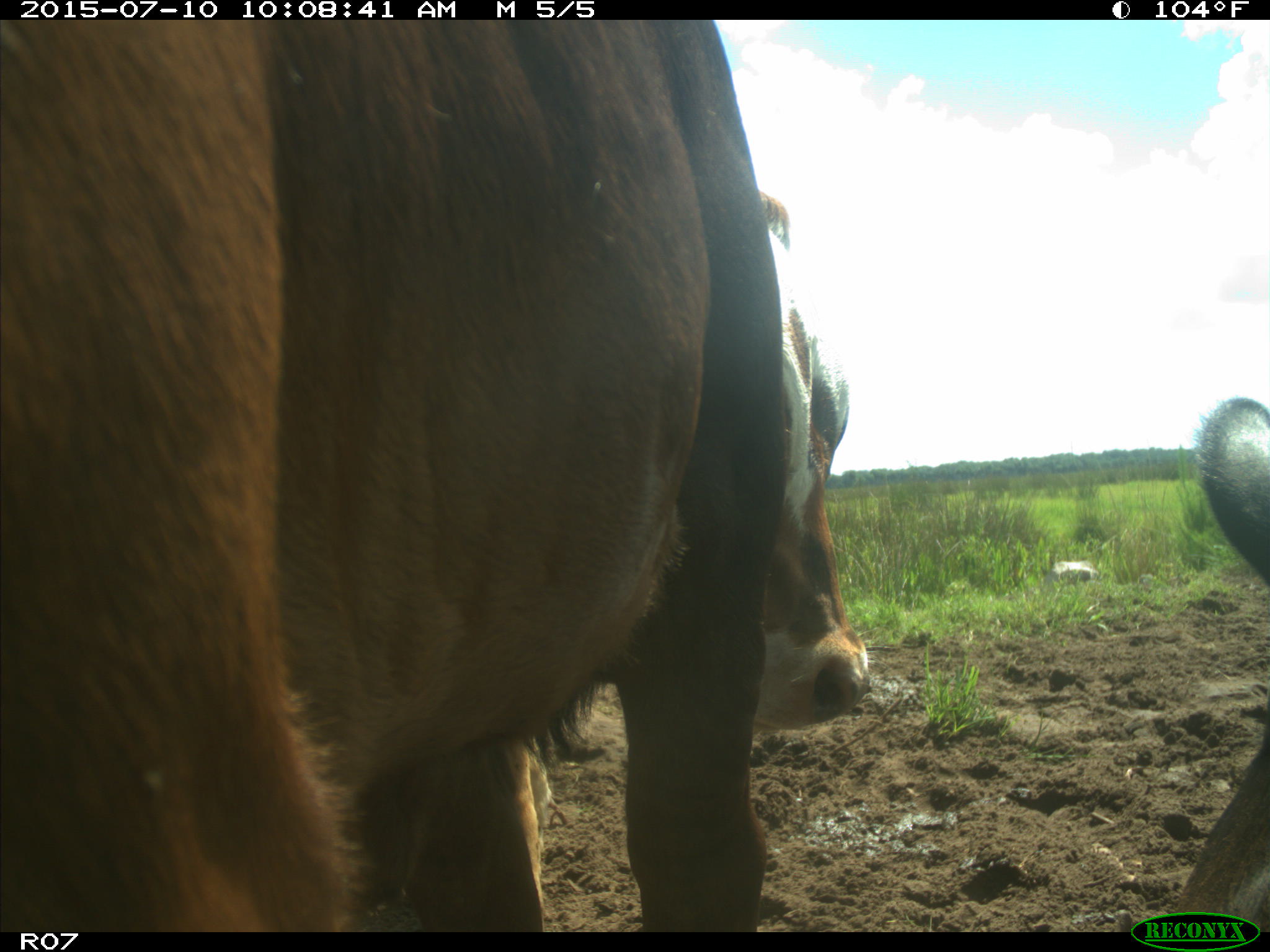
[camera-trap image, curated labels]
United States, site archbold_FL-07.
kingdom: Animalia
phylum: Chordata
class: Mammalia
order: Artiodactyla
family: Bovidae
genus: Bos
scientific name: Bos taurus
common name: domestic cow